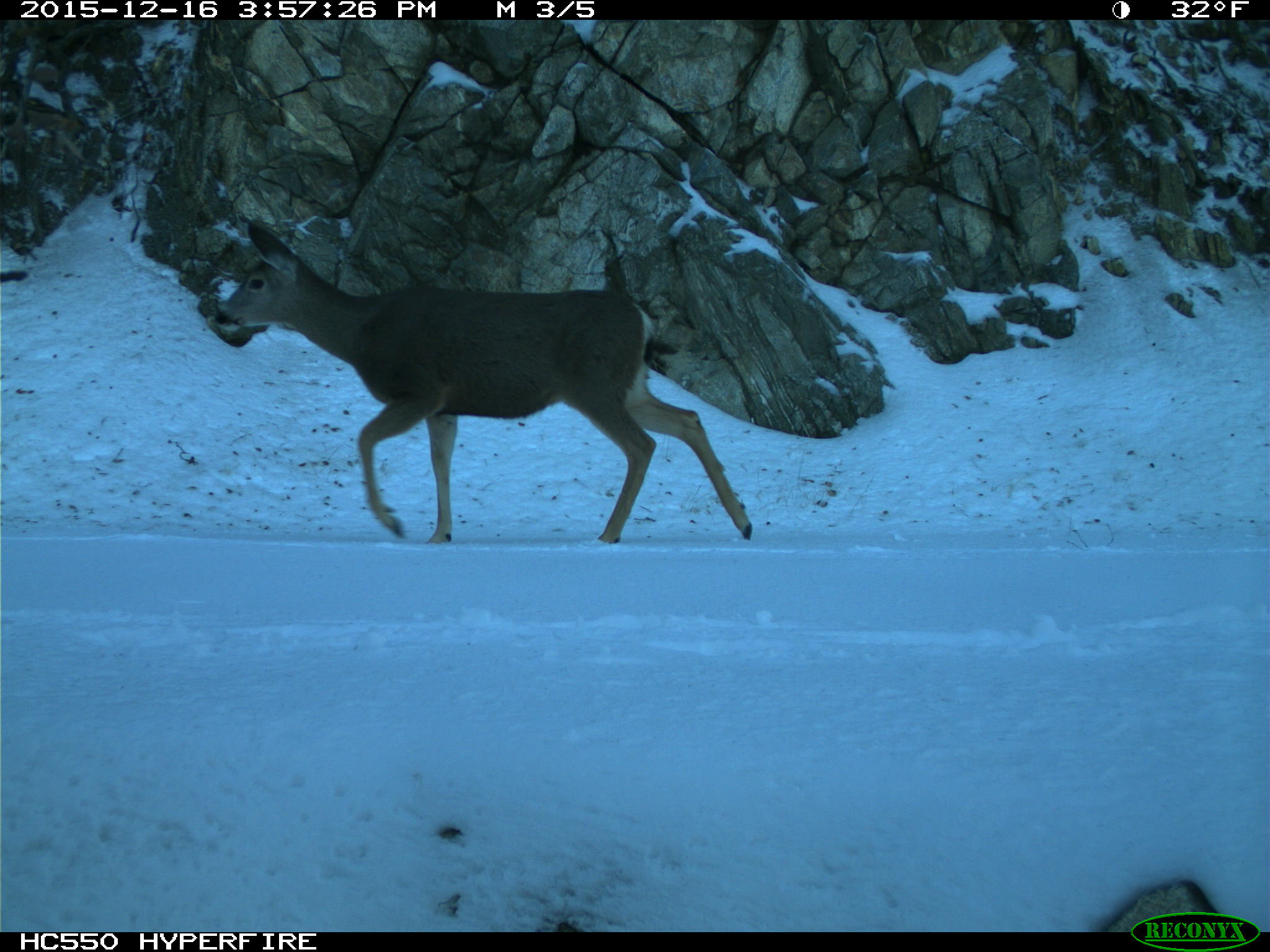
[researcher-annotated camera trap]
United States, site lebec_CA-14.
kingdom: Animalia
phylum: Chordata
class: Mammalia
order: Artiodactyla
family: Cervidae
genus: Odocoileus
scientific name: Odocoileus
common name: deer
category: unidentified deer